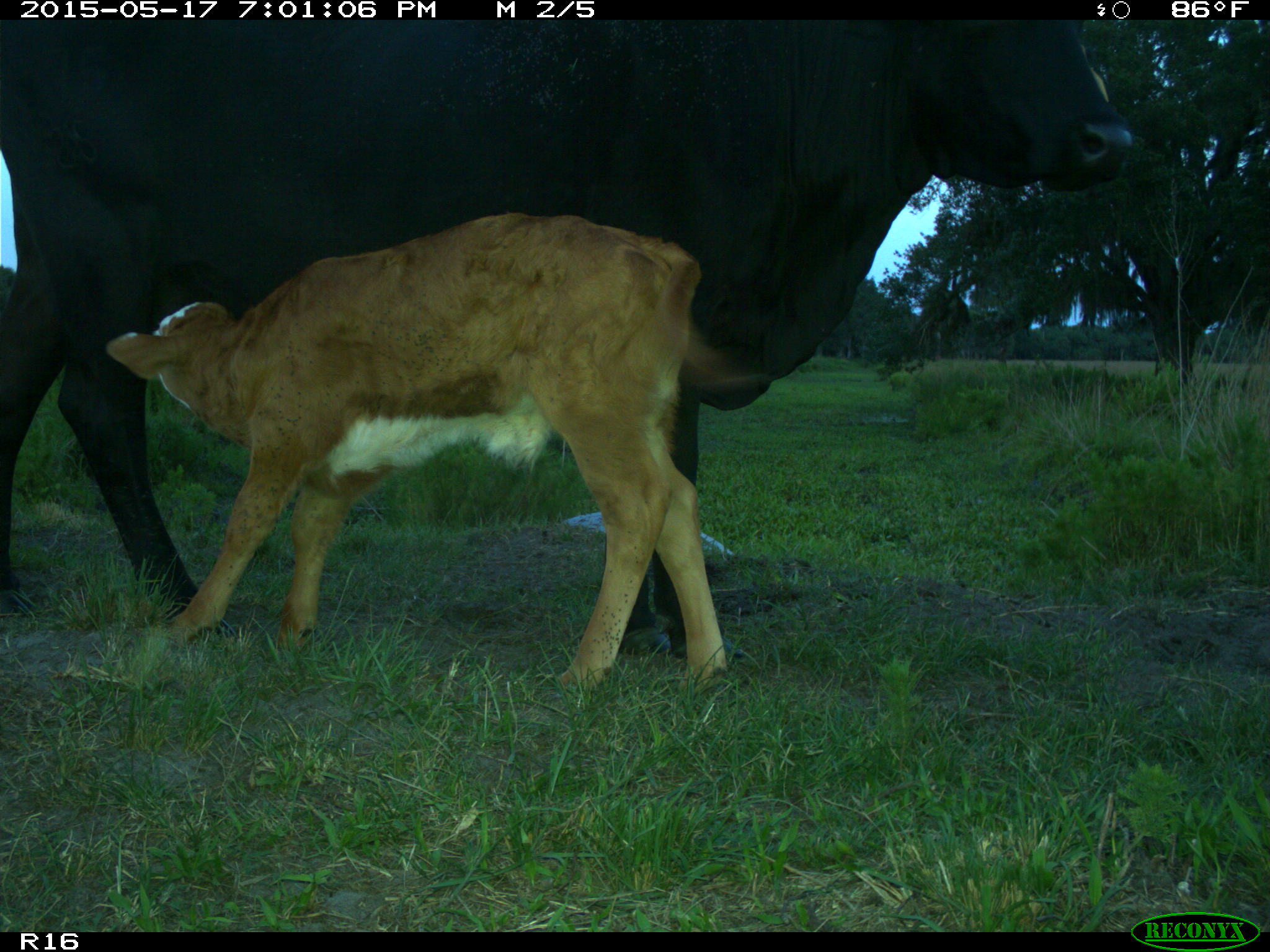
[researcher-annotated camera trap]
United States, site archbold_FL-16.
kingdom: Animalia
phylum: Chordata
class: Mammalia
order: Artiodactyla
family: Bovidae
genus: Bos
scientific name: Bos taurus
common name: domestic cow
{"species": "Bos taurus (domestic cow)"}